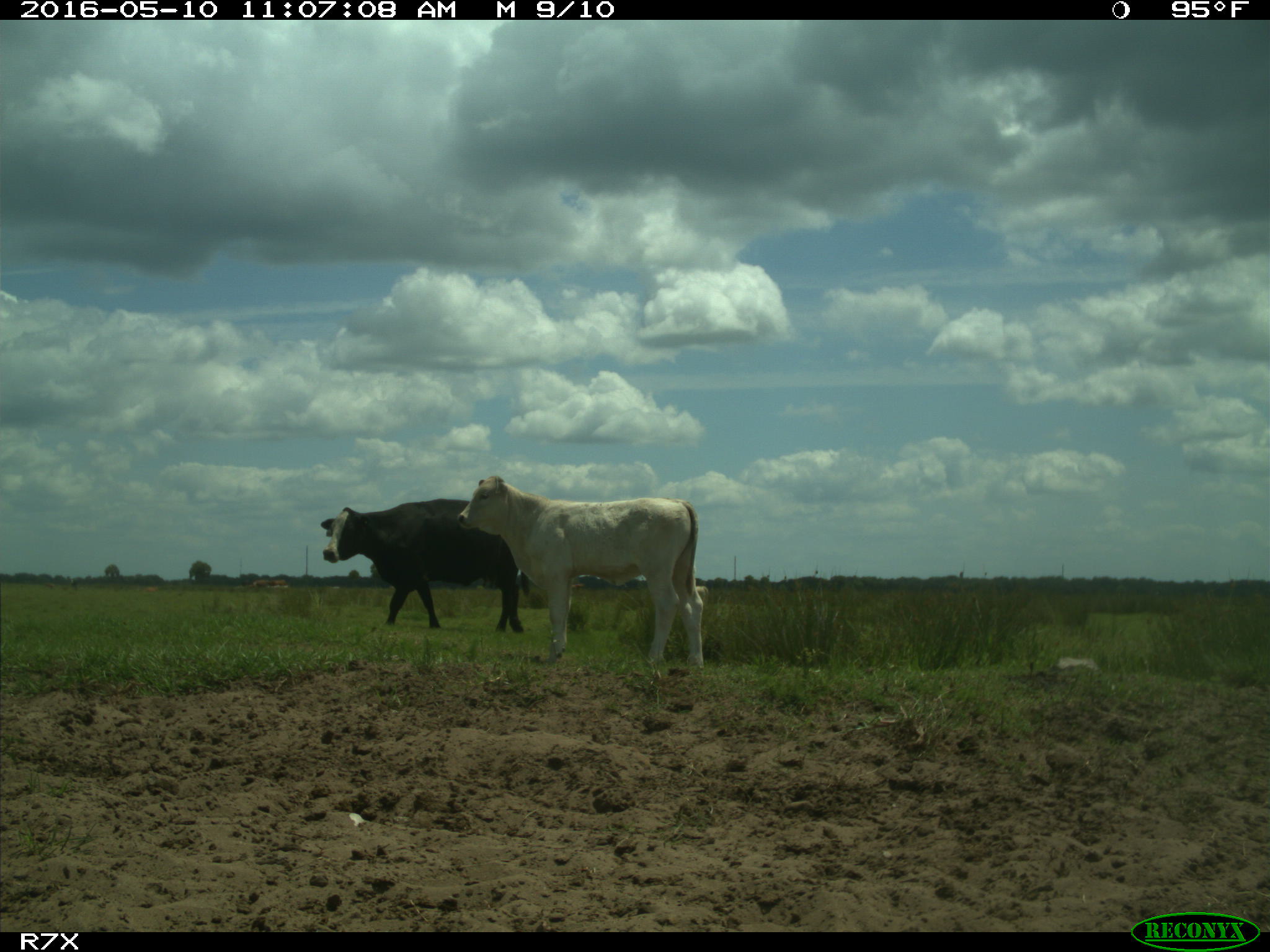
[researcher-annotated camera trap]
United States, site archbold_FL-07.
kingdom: Animalia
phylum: Chordata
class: Mammalia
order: Artiodactyla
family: Bovidae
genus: Bos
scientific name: Bos taurus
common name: domestic cow